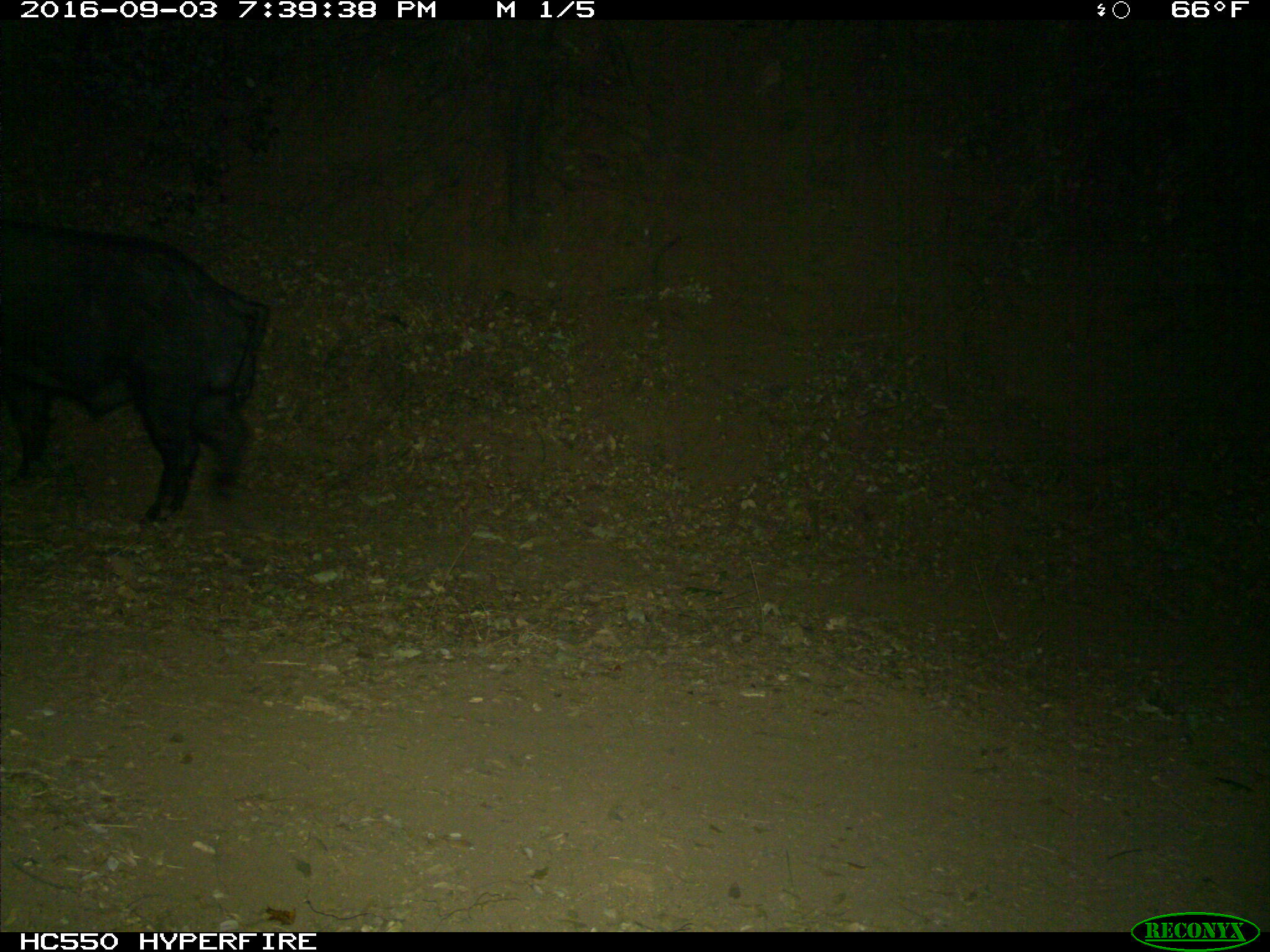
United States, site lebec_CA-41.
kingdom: Animalia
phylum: Chordata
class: Mammalia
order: Artiodactyla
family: Suidae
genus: Sus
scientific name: Sus scrofa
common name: wild boar